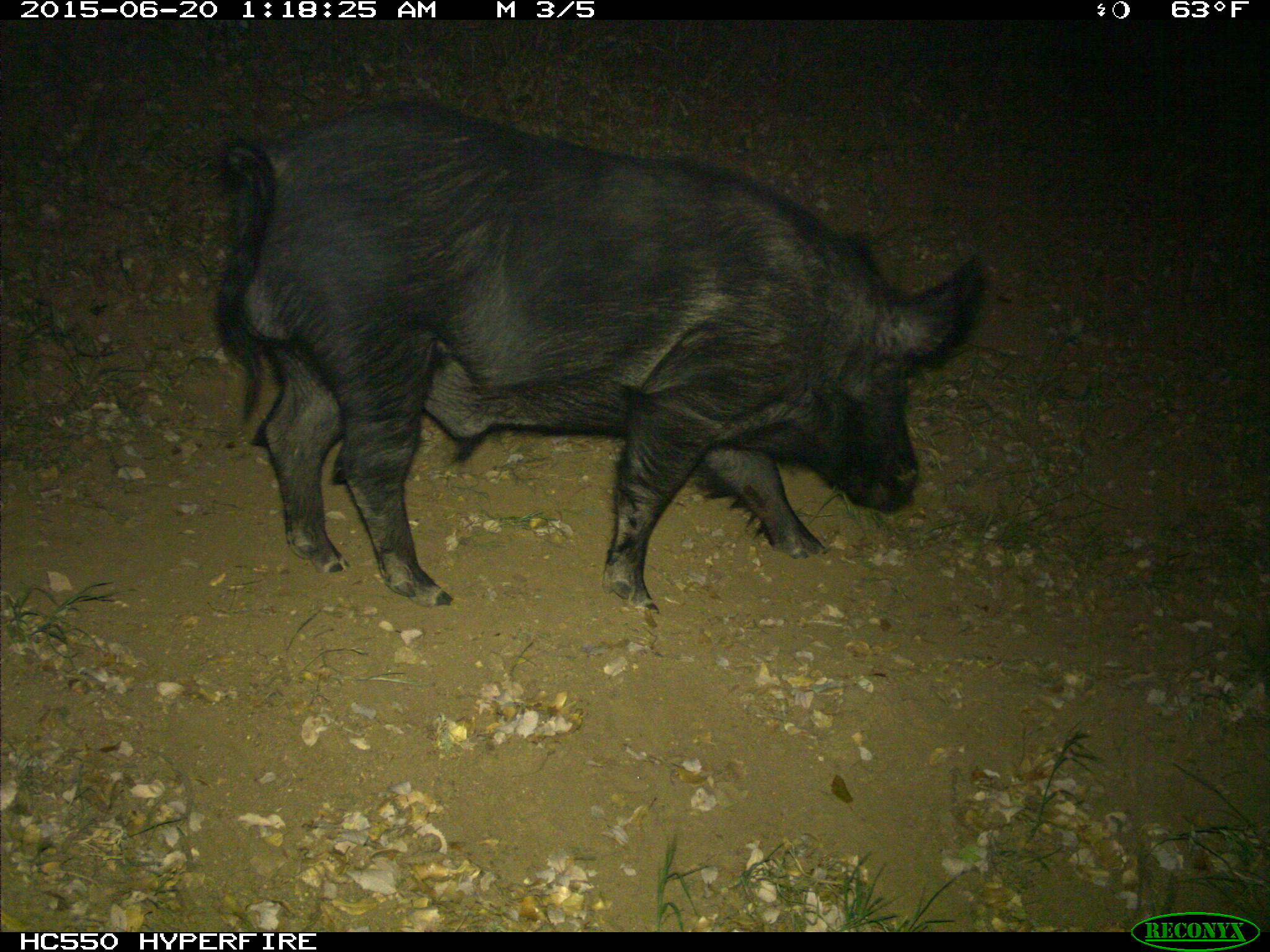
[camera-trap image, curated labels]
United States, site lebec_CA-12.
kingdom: Animalia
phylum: Chordata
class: Mammalia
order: Artiodactyla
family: Suidae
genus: Sus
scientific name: Sus scrofa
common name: wild boar